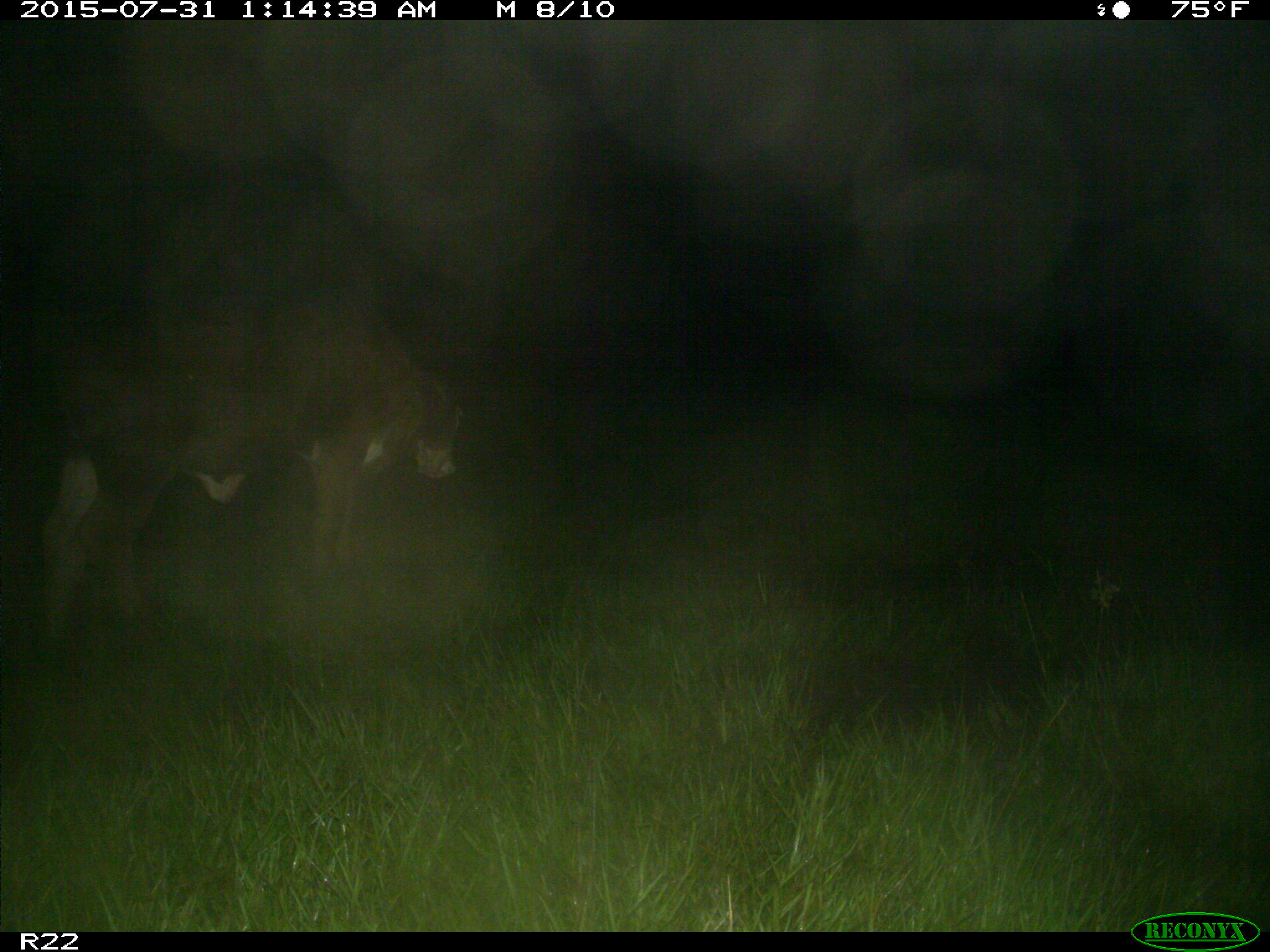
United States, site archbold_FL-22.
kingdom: Animalia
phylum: Chordata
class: Mammalia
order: Artiodactyla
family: Bovidae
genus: Bos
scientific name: Bos taurus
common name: domestic cow